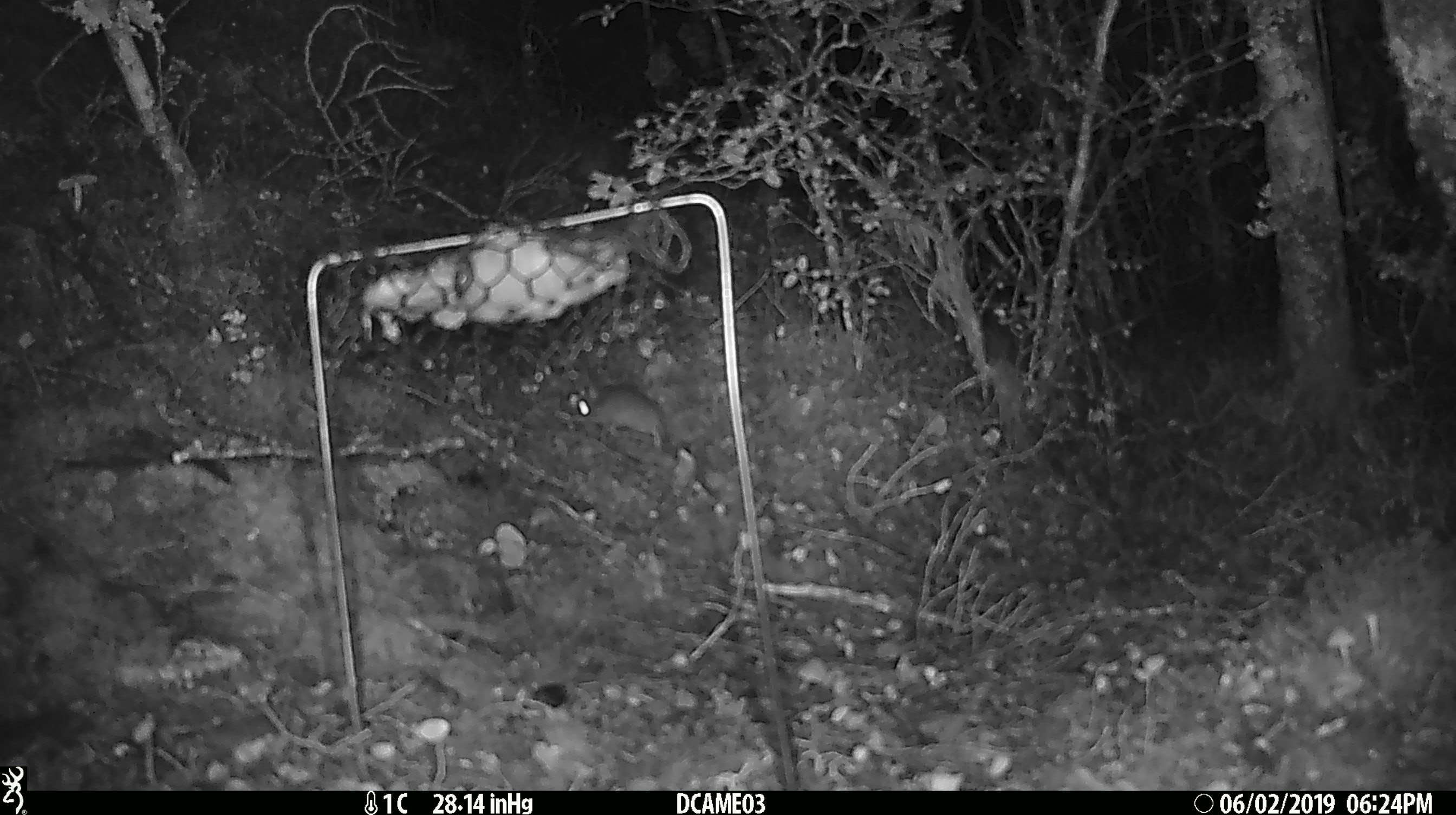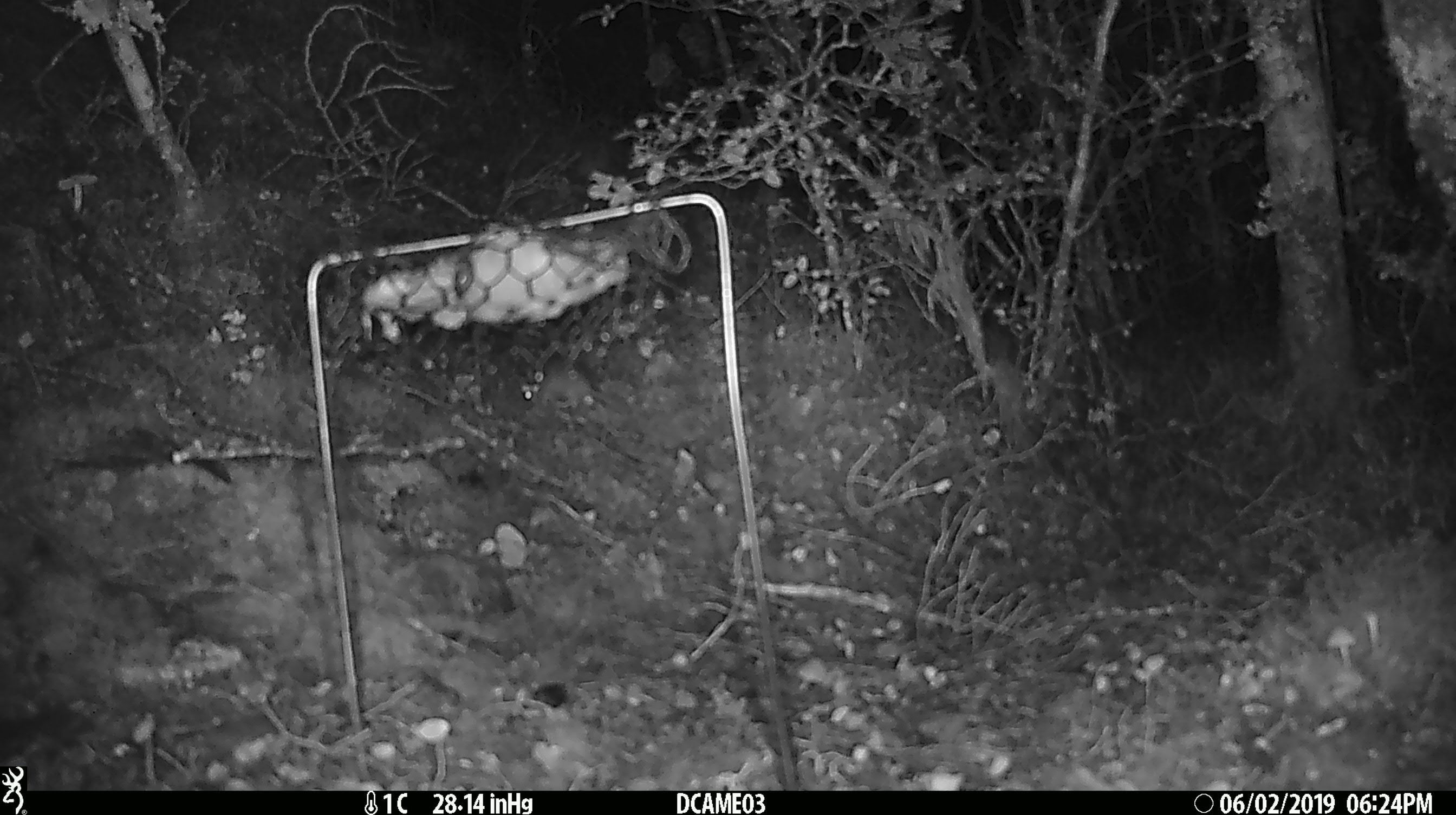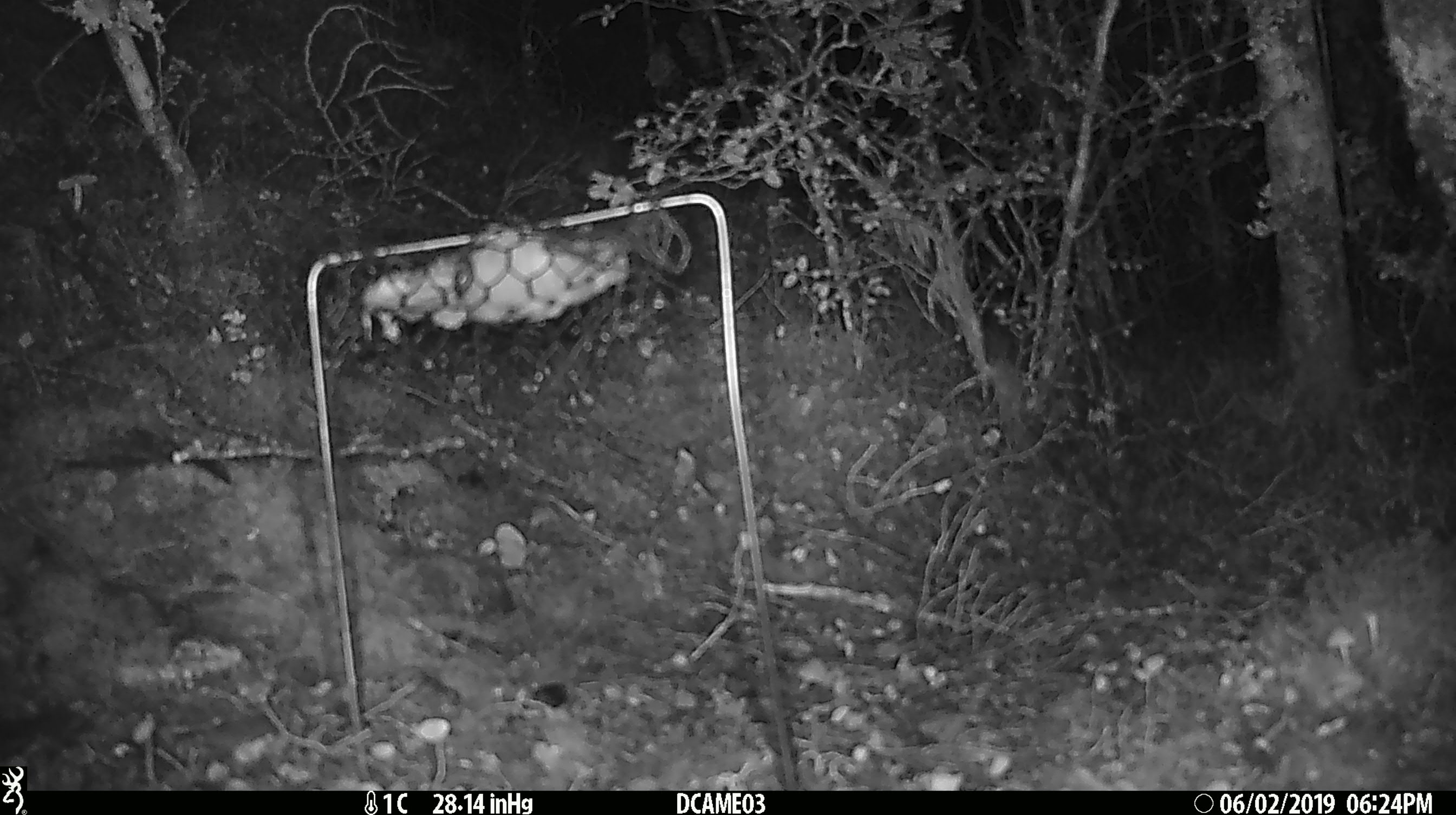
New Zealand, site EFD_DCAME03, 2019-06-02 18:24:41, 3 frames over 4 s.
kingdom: Animalia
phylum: Chordata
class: Mammalia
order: Rodentia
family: Muridae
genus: Mus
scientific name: Mus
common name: mouse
Mouse (Mus).